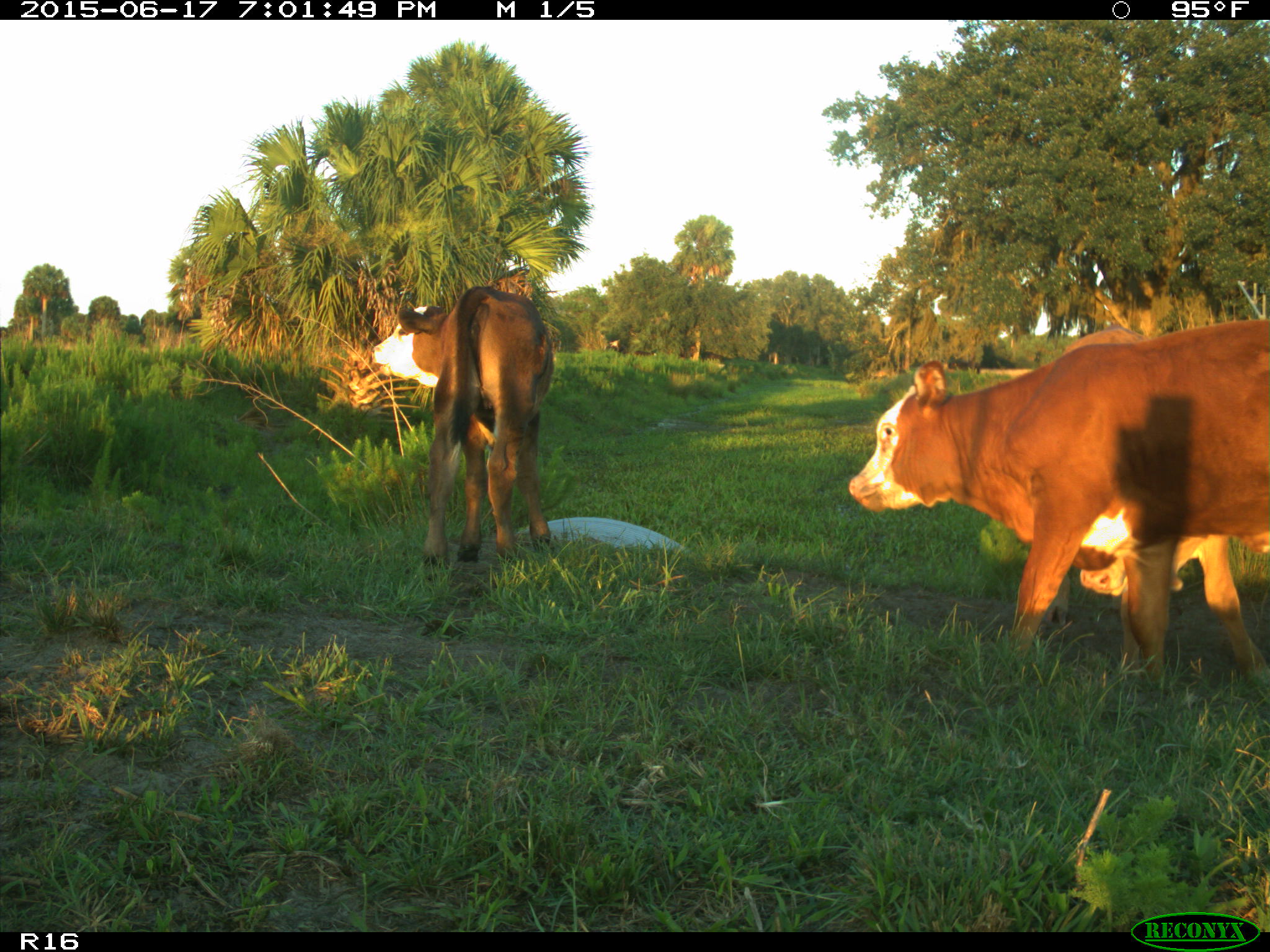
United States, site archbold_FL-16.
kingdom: Animalia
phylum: Chordata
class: Mammalia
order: Artiodactyla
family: Bovidae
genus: Bos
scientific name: Bos taurus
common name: domestic cow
Bos taurus (domestic cow).